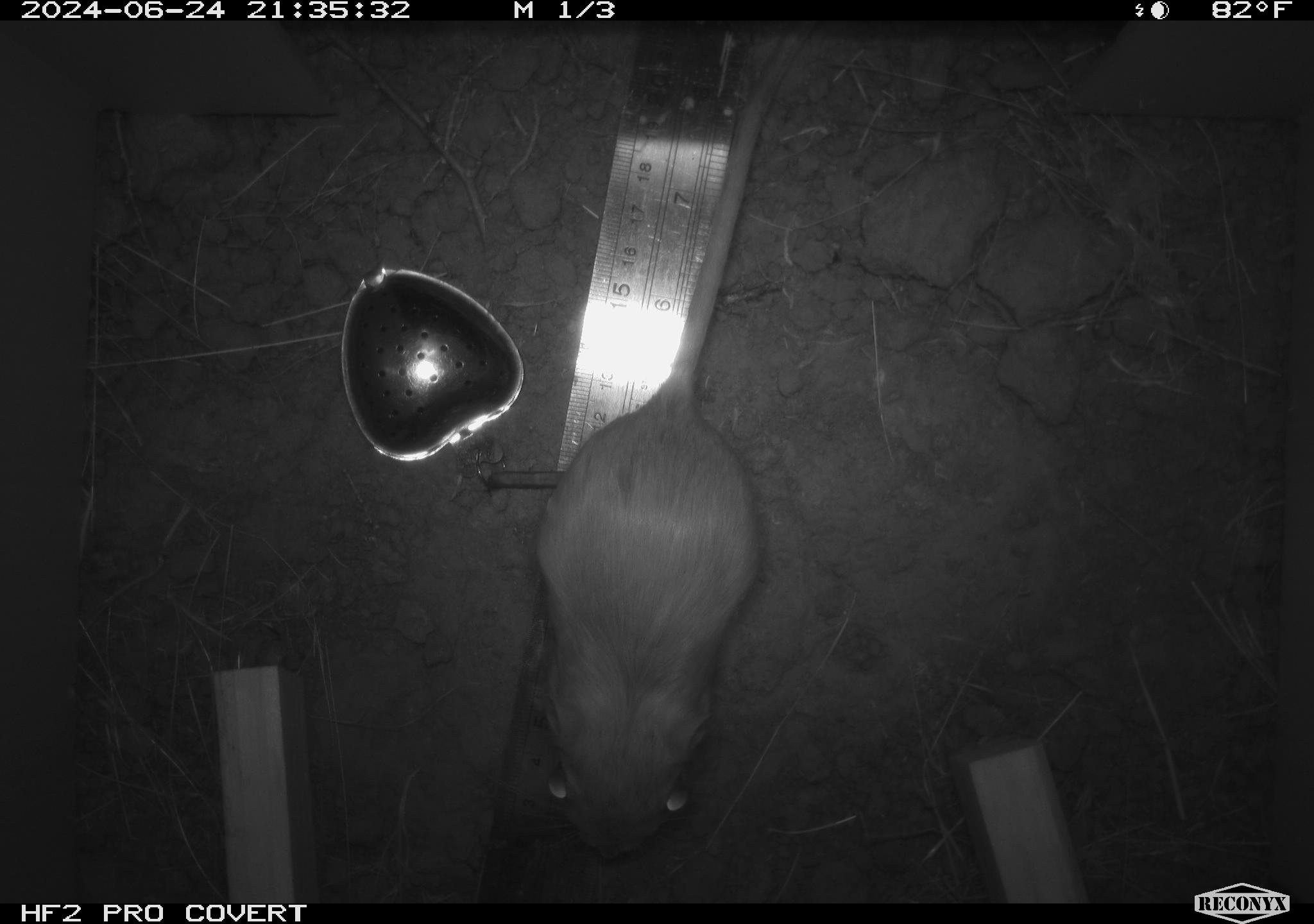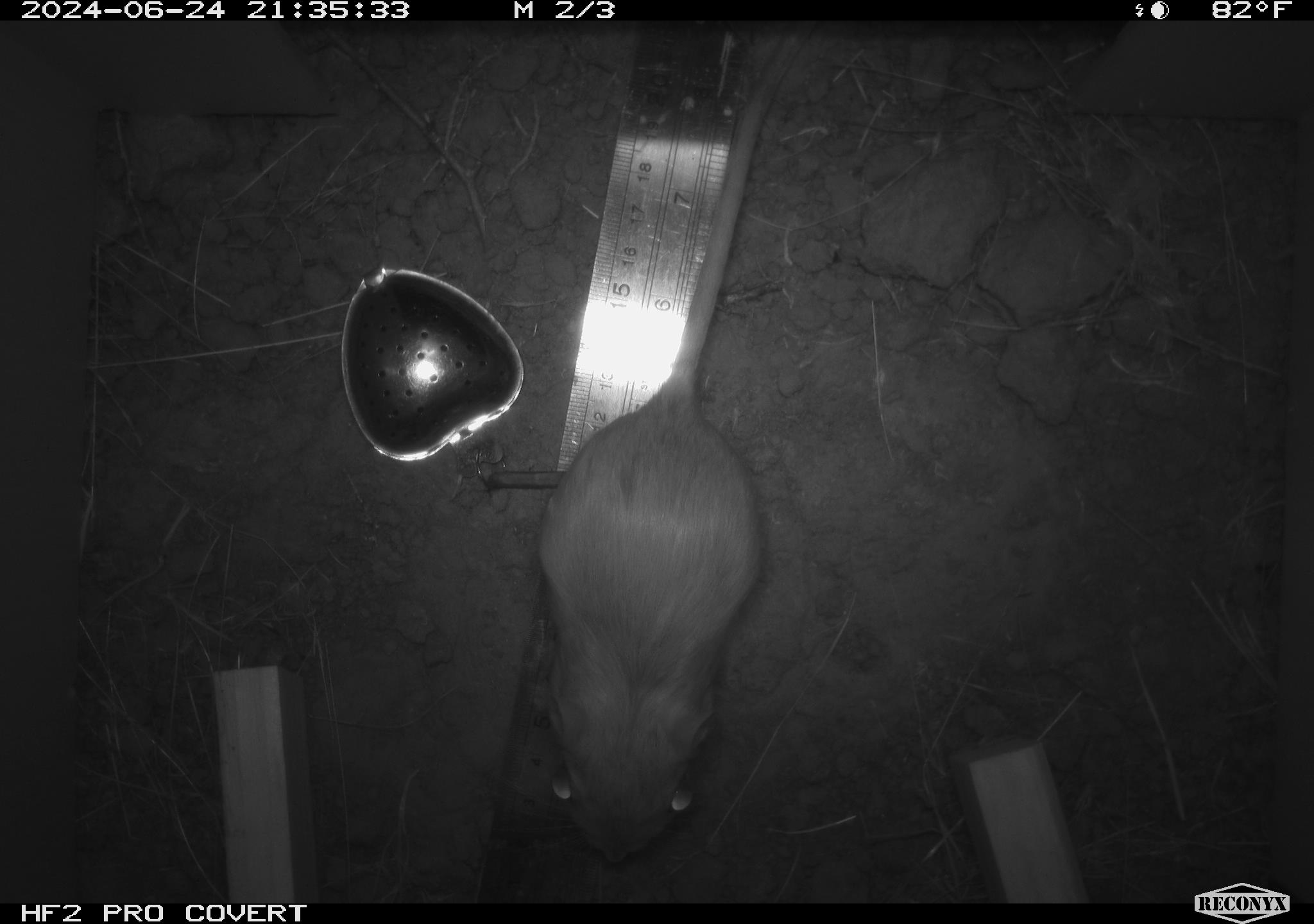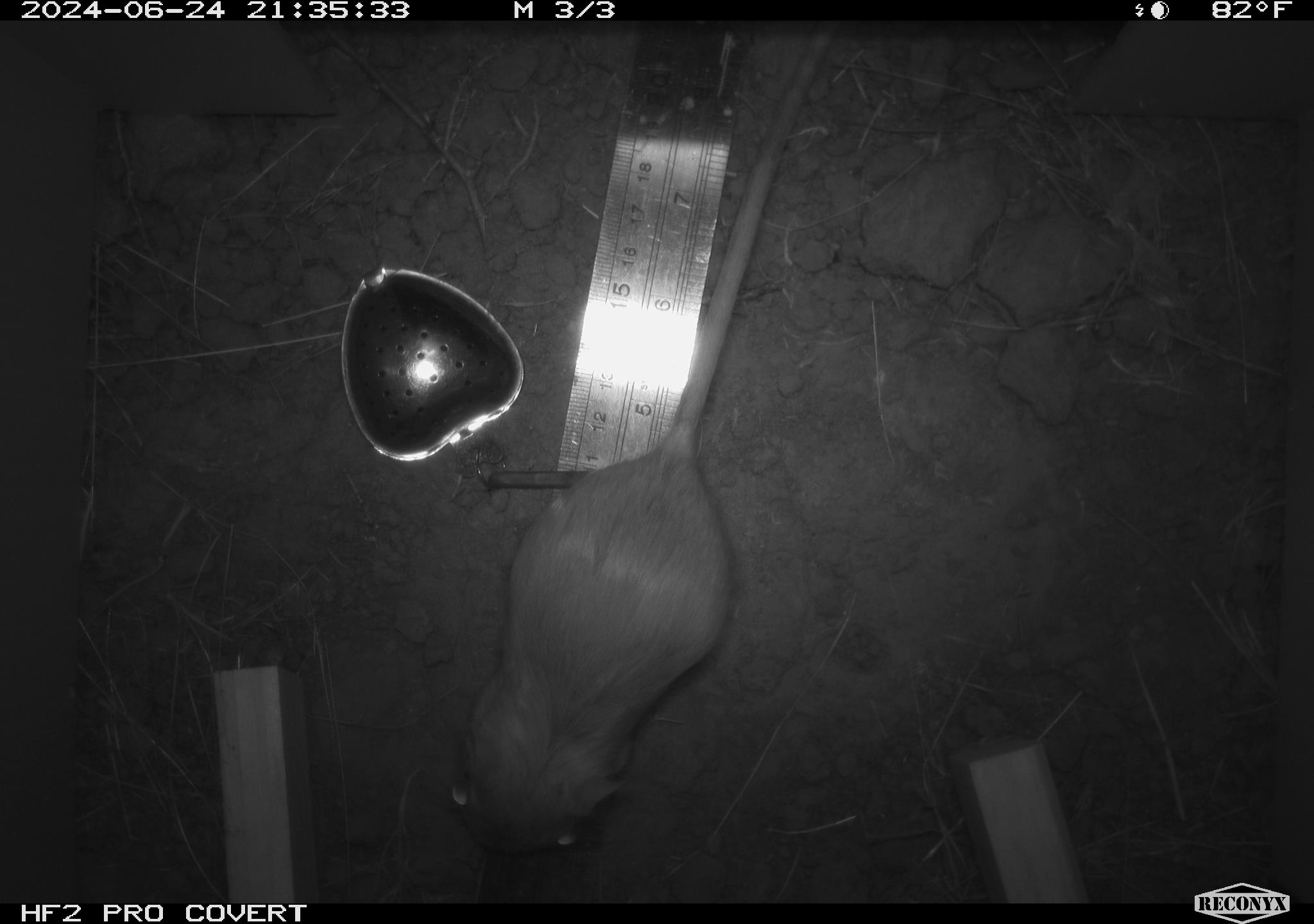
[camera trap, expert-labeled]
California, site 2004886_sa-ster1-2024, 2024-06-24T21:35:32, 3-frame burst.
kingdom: Animalia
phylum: Chordata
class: Mammalia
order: Rodentia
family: Heteromyidae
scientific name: Heteromyidae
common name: kangaroo rats and pocket mice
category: heteromyidae family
Heteromyidae family (kangaroo rats and pocket mice) (Heteromyidae).